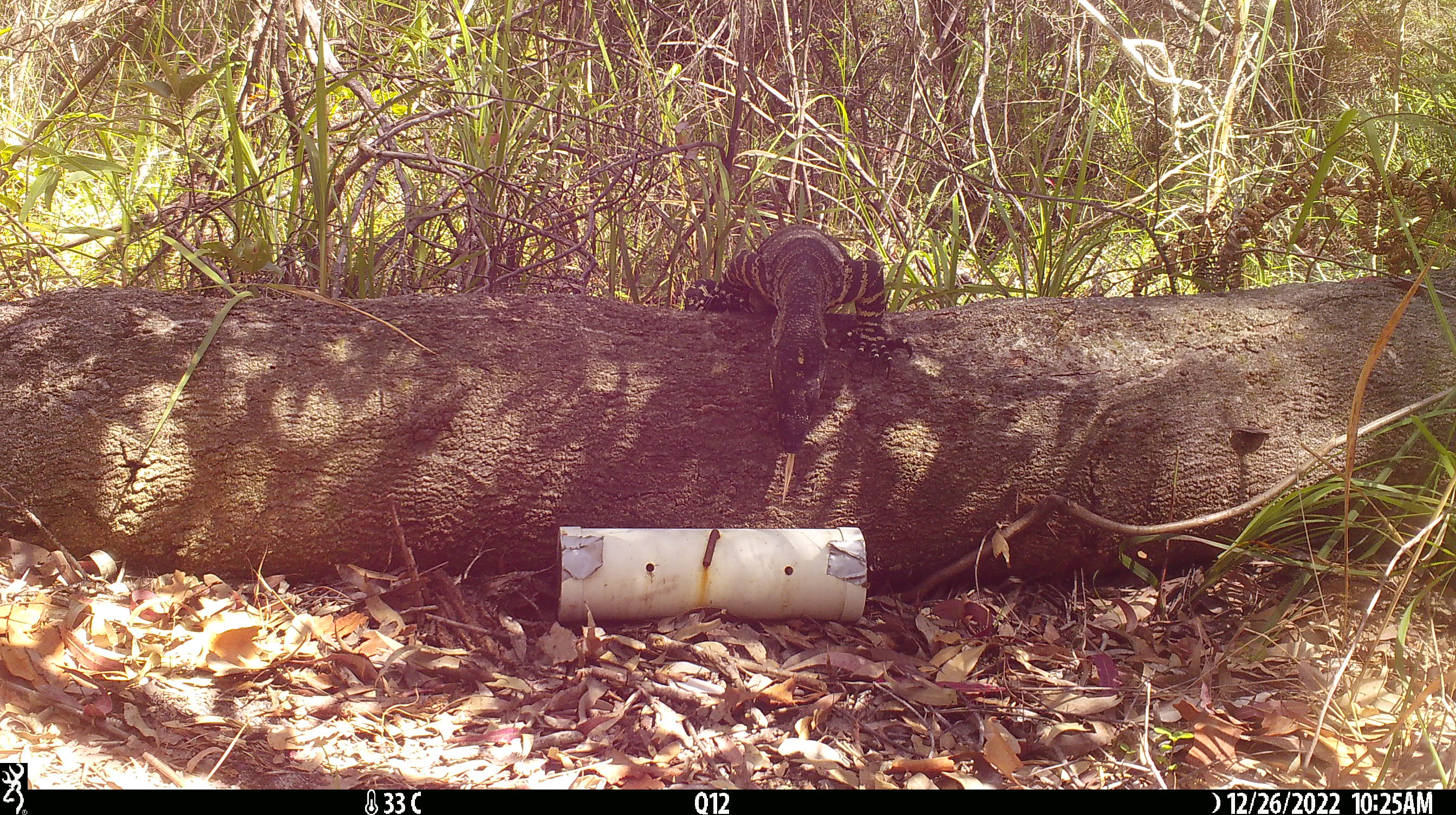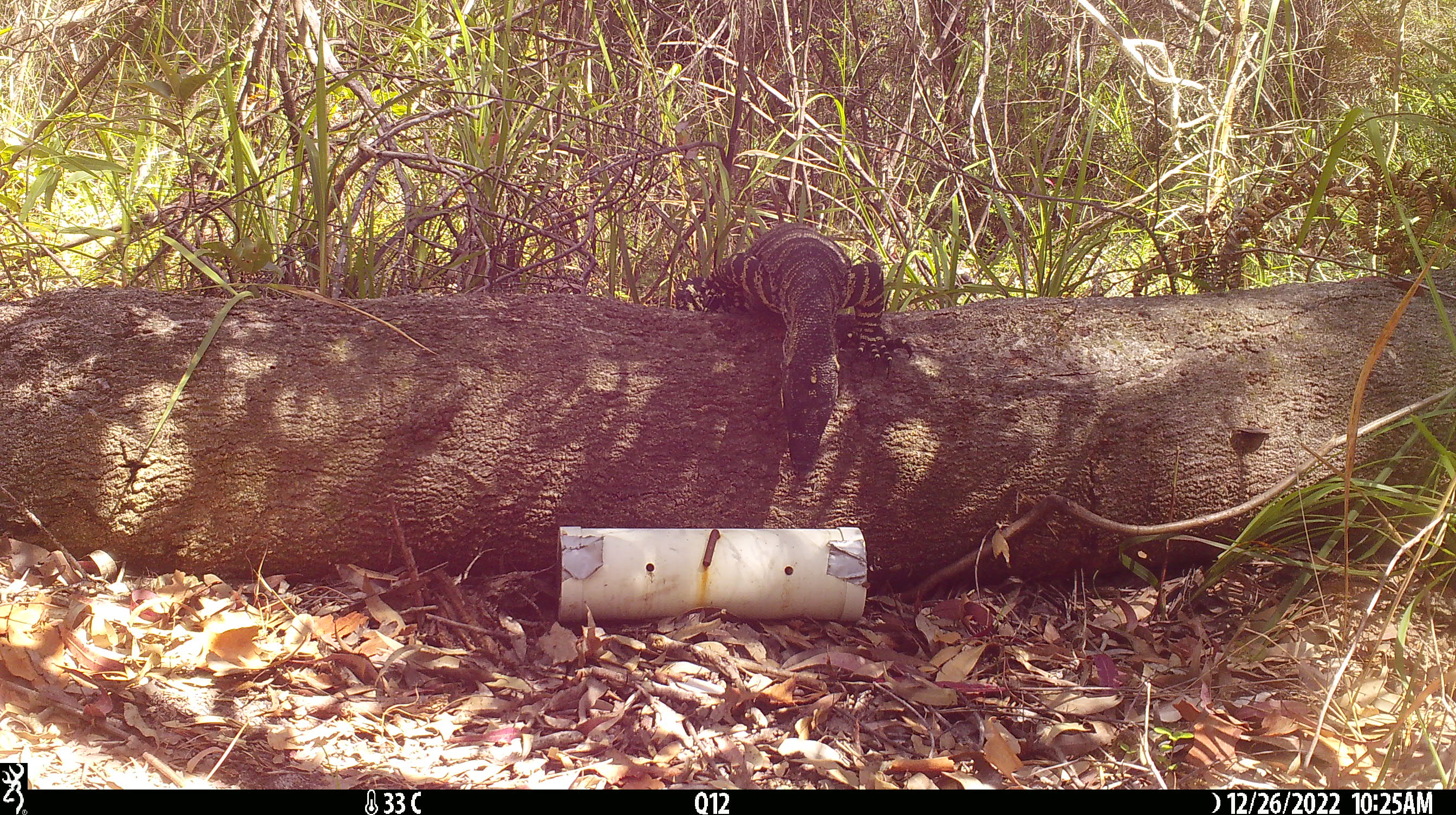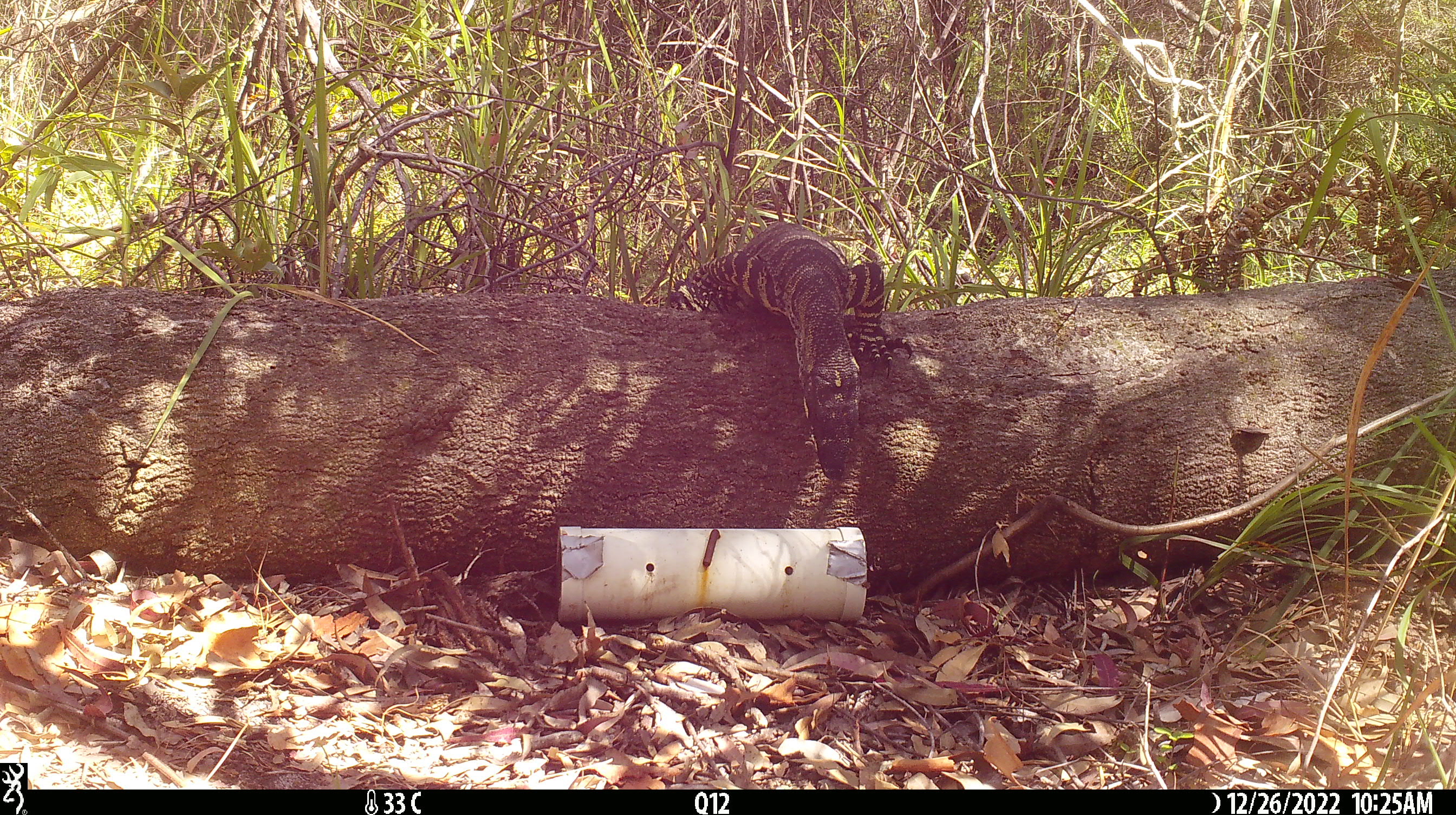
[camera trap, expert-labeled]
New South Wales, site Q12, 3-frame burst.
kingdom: Animalia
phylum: Chordata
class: Reptilia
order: Squamata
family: Varanidae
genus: Varanus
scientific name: Varanus varius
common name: lace monitor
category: goanna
Goanna (lace monitor) (Varanus varius).